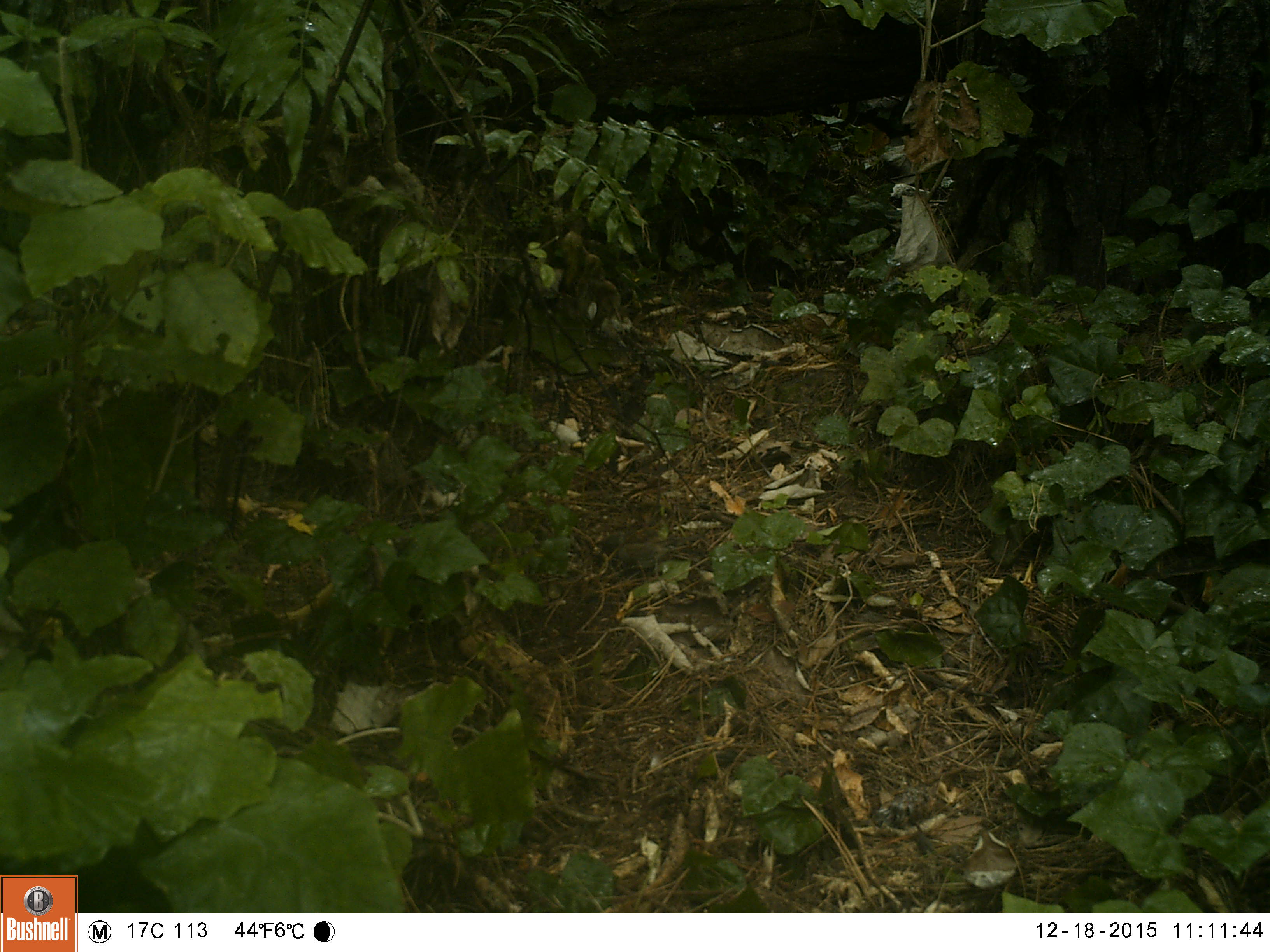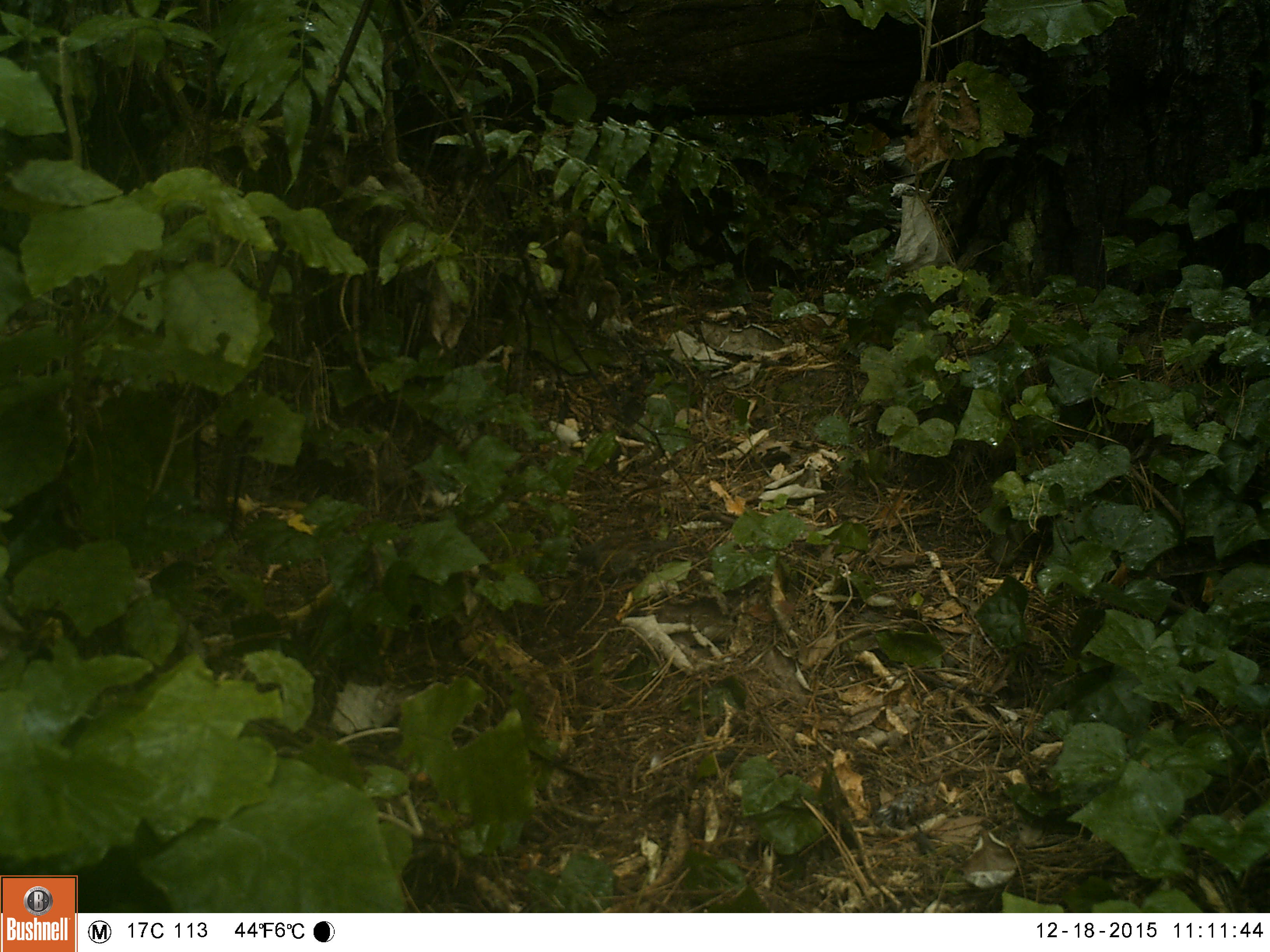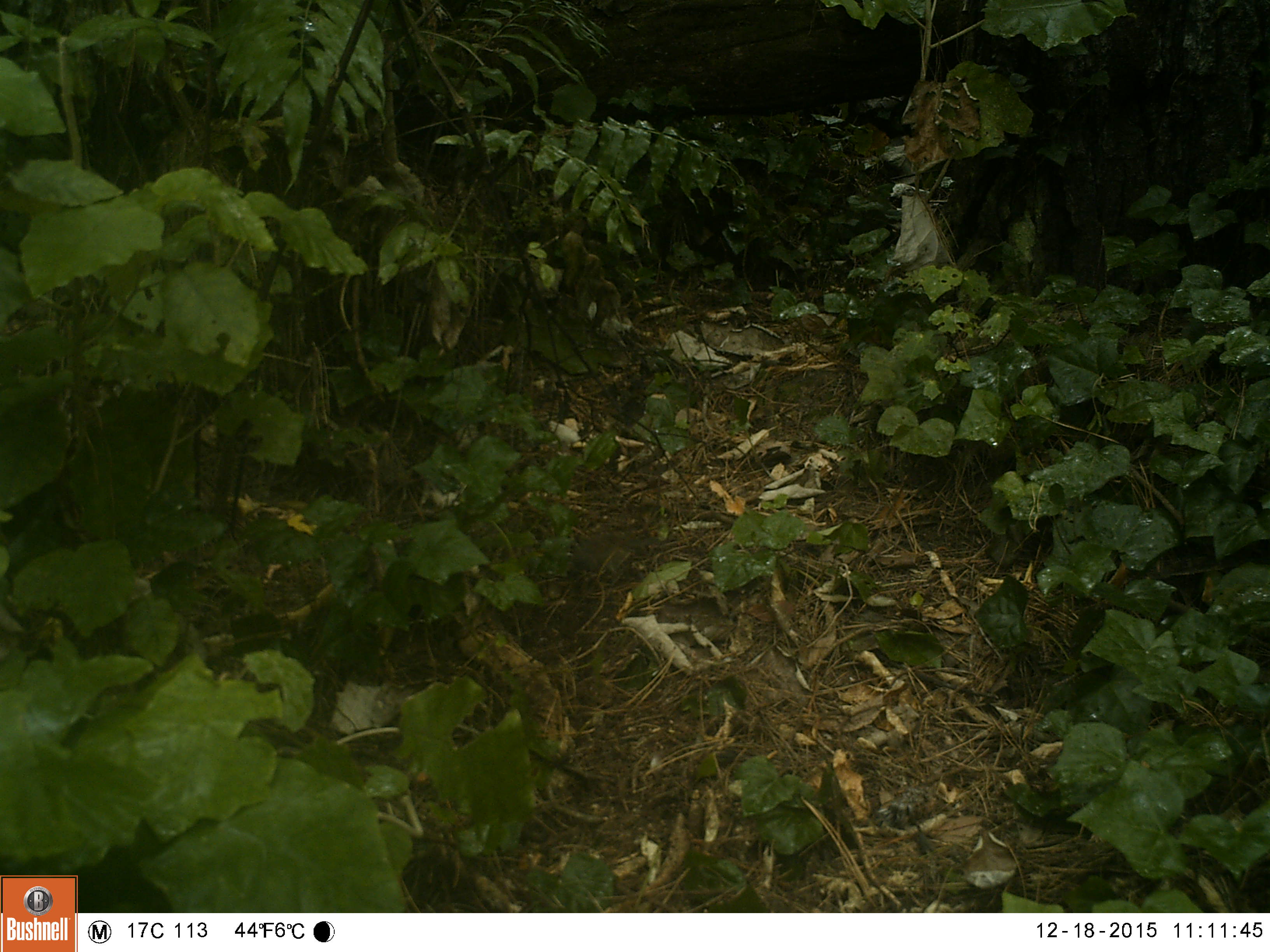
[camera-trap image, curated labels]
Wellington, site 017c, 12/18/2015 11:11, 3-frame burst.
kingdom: Animalia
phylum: Chordata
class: Aves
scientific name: Aves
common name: bird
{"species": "bird (Aves)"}